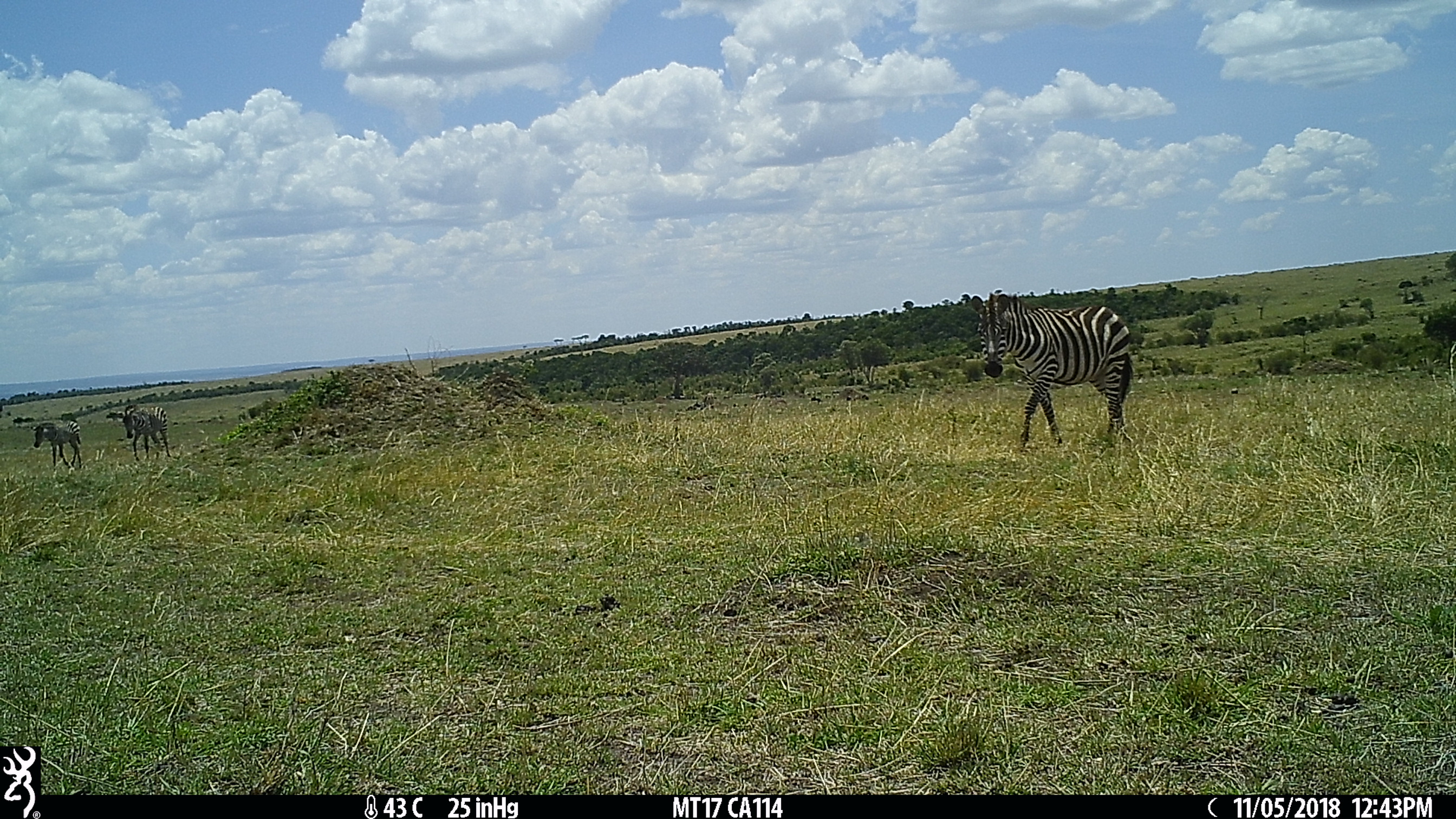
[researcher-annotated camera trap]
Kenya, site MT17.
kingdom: Animalia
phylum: Chordata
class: Mammalia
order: Perissodactyla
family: Equidae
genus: Equus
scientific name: Equus quagga burchellii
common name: burchell's zebra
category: zebra